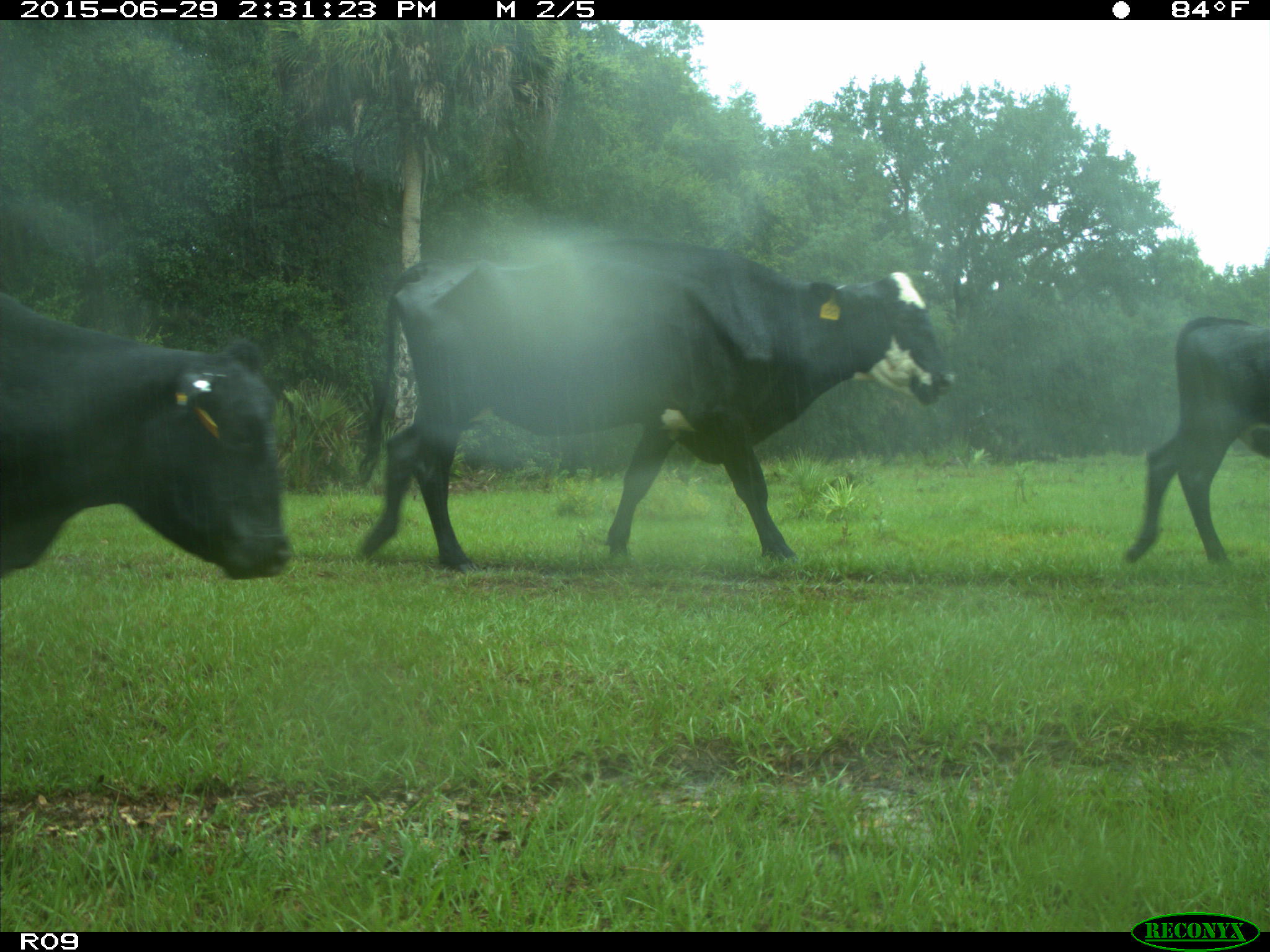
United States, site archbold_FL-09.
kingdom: Animalia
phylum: Chordata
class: Mammalia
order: Artiodactyla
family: Bovidae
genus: Bos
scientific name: Bos taurus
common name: domestic cow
Bos taurus (domestic cow).